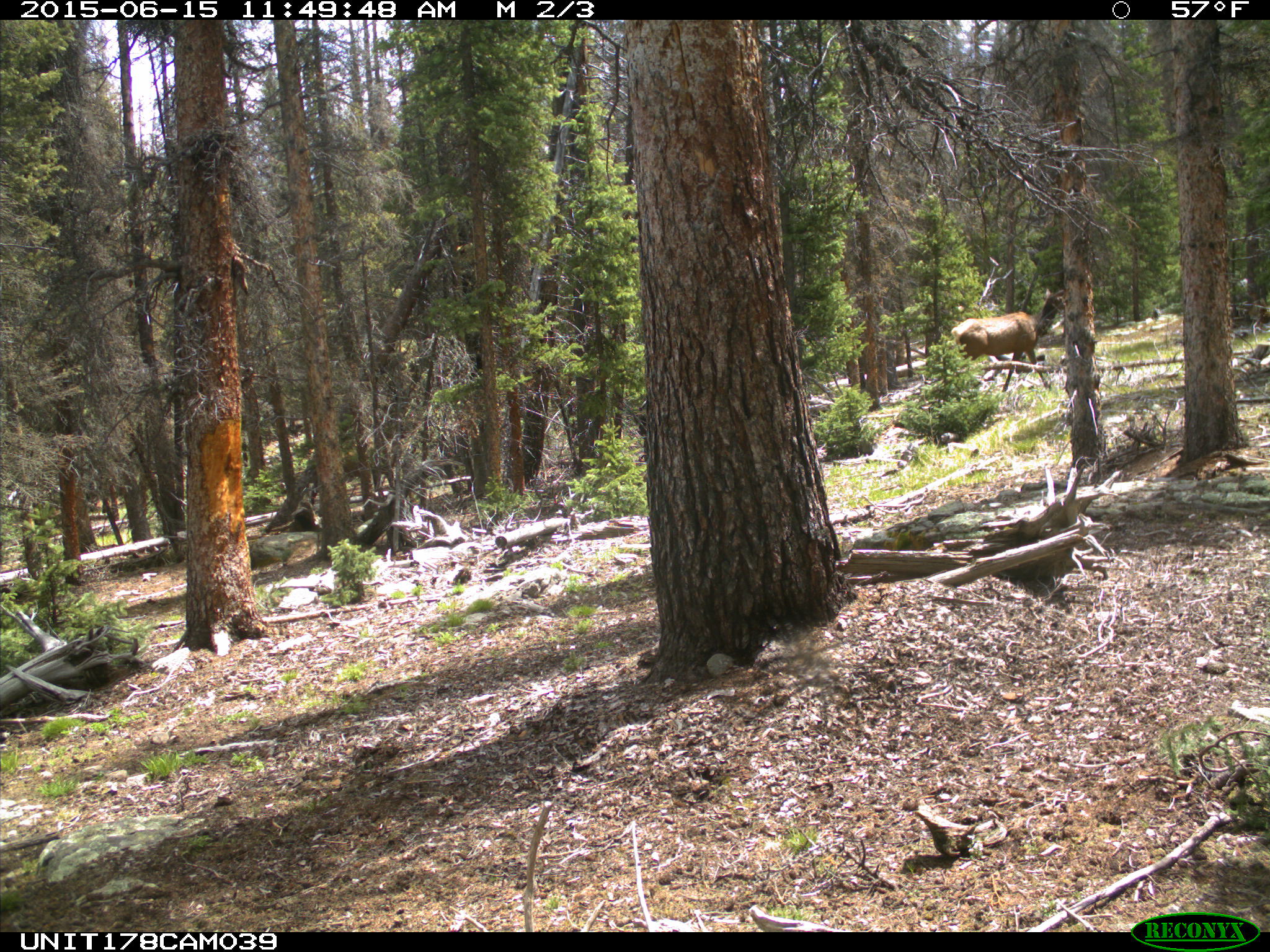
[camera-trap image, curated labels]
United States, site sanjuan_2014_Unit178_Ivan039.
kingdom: Animalia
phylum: Chordata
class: Mammalia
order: Artiodactyla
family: Cervidae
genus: Cervus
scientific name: Cervus elaphus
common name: red deer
Cervus elaphus (red deer).